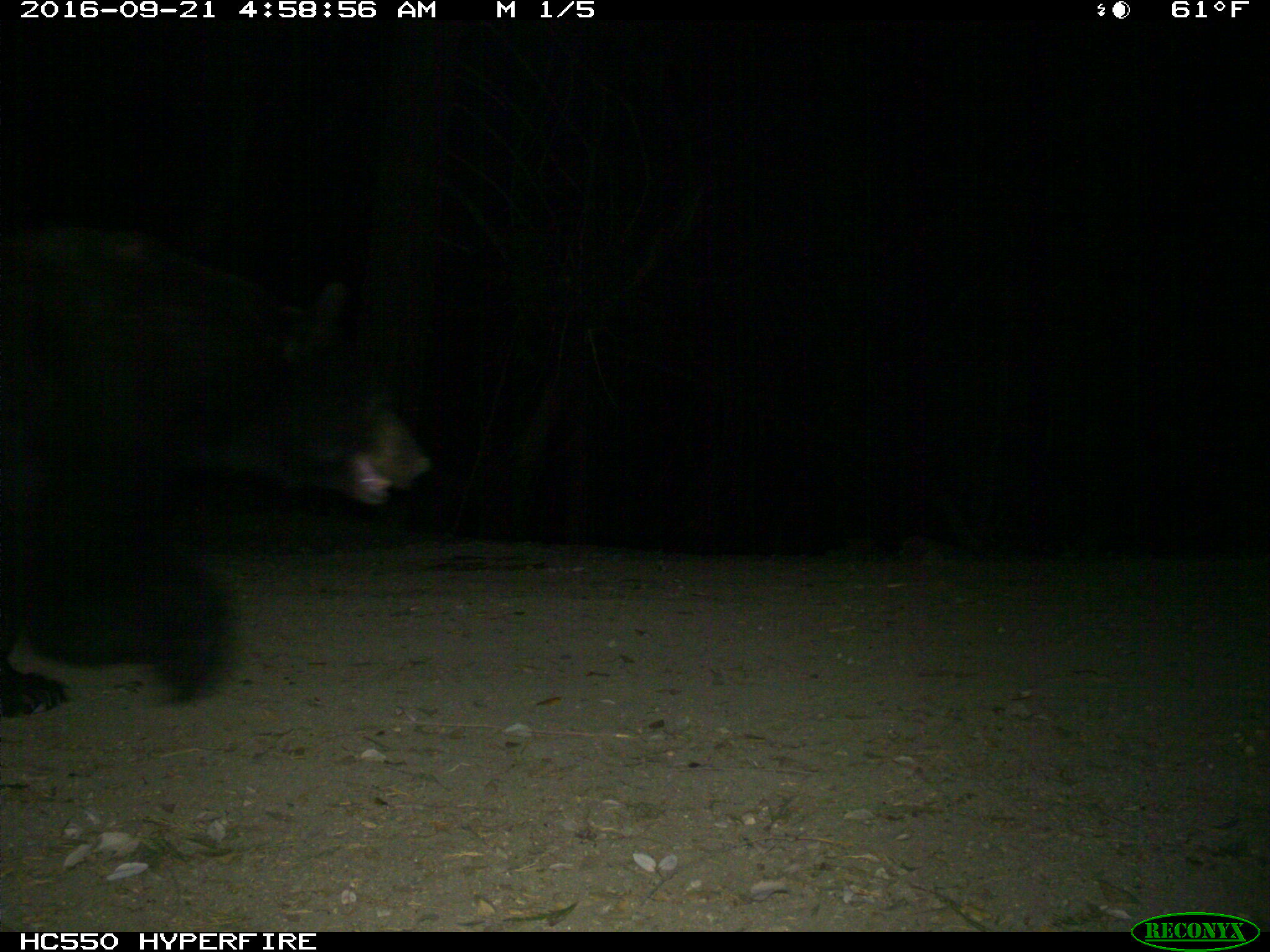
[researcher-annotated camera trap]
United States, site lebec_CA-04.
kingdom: Animalia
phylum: Chordata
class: Mammalia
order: Carnivora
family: Ursidae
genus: Ursus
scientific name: Ursus americanus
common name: american black bear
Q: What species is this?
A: Ursus americanus (american black bear).